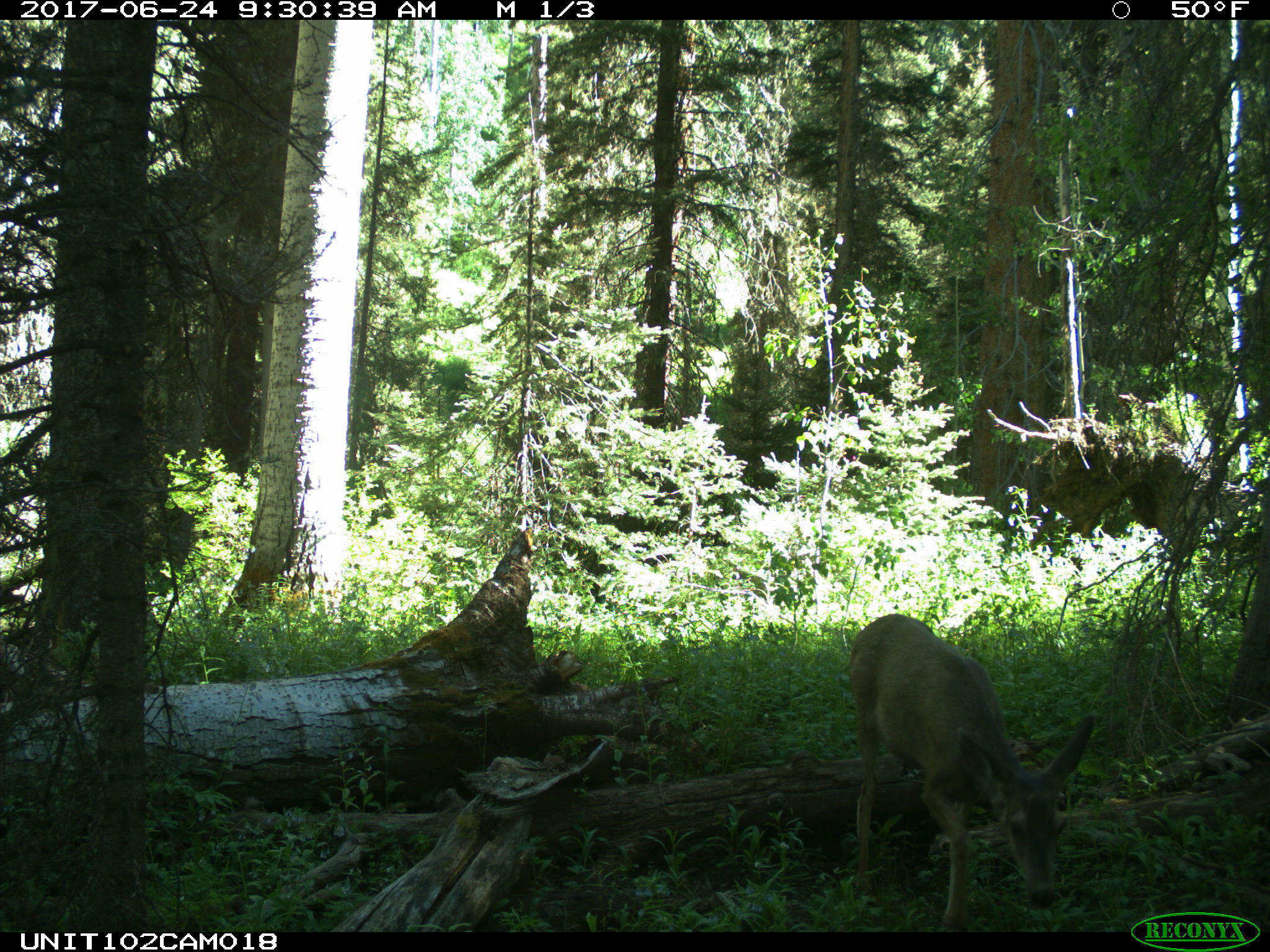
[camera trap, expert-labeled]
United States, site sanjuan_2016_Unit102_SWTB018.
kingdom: Animalia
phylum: Chordata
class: Mammalia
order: Artiodactyla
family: Cervidae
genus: Odocoileus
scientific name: Odocoileus hemionus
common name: mule deer